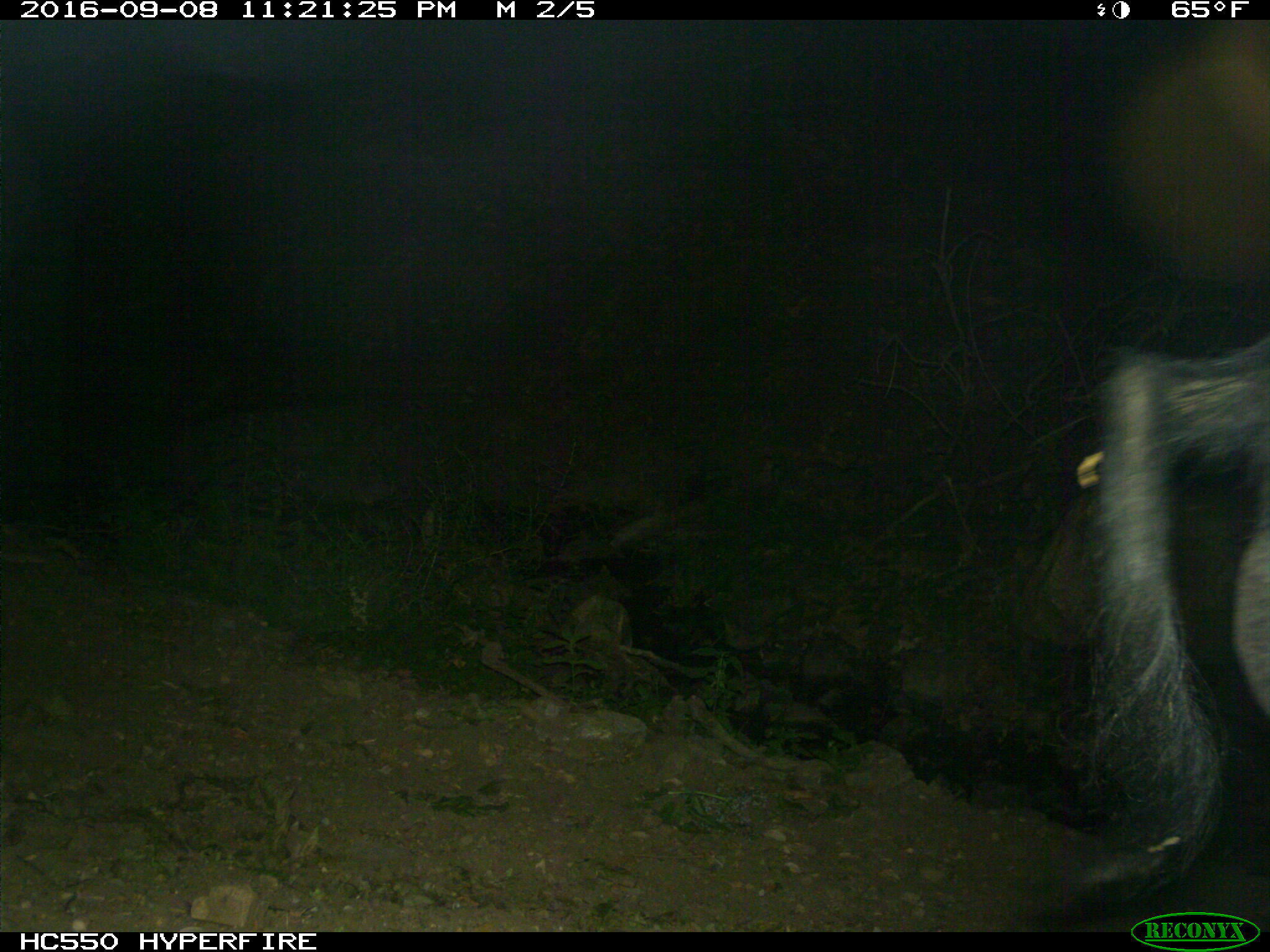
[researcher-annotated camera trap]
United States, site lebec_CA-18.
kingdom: Animalia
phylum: Chordata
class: Mammalia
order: Artiodactyla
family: Suidae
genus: Sus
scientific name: Sus scrofa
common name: wild boar